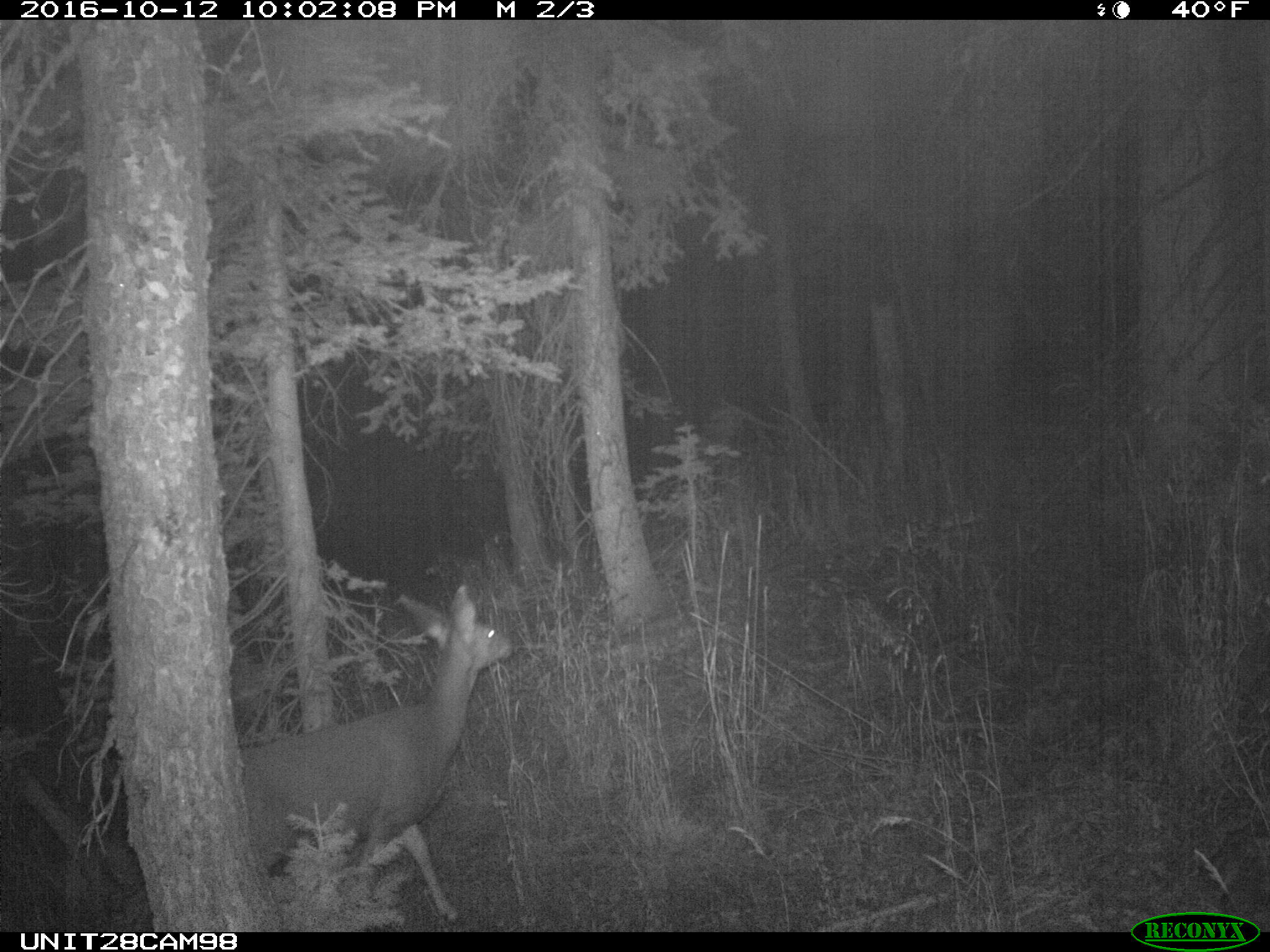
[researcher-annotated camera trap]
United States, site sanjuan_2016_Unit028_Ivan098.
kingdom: Animalia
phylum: Chordata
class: Mammalia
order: Artiodactyla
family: Cervidae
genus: Odocoileus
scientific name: Odocoileus hemionus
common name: mule deer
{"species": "Odocoileus hemionus (mule deer)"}